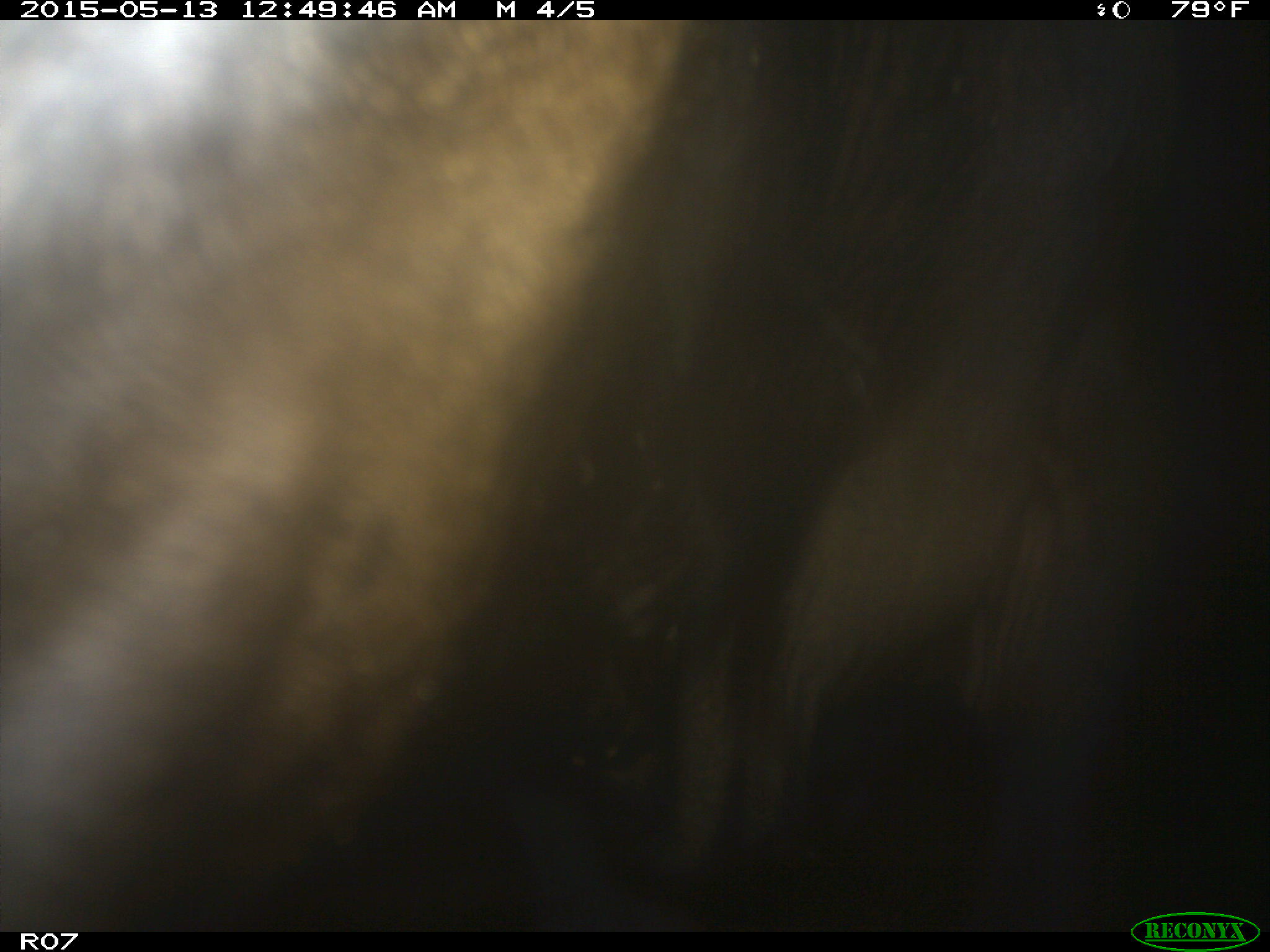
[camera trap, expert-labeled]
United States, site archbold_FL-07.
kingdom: Animalia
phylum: Chordata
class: Mammalia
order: Artiodactyla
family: Bovidae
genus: Bos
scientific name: Bos taurus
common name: domestic cow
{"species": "Bos taurus (domestic cow)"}